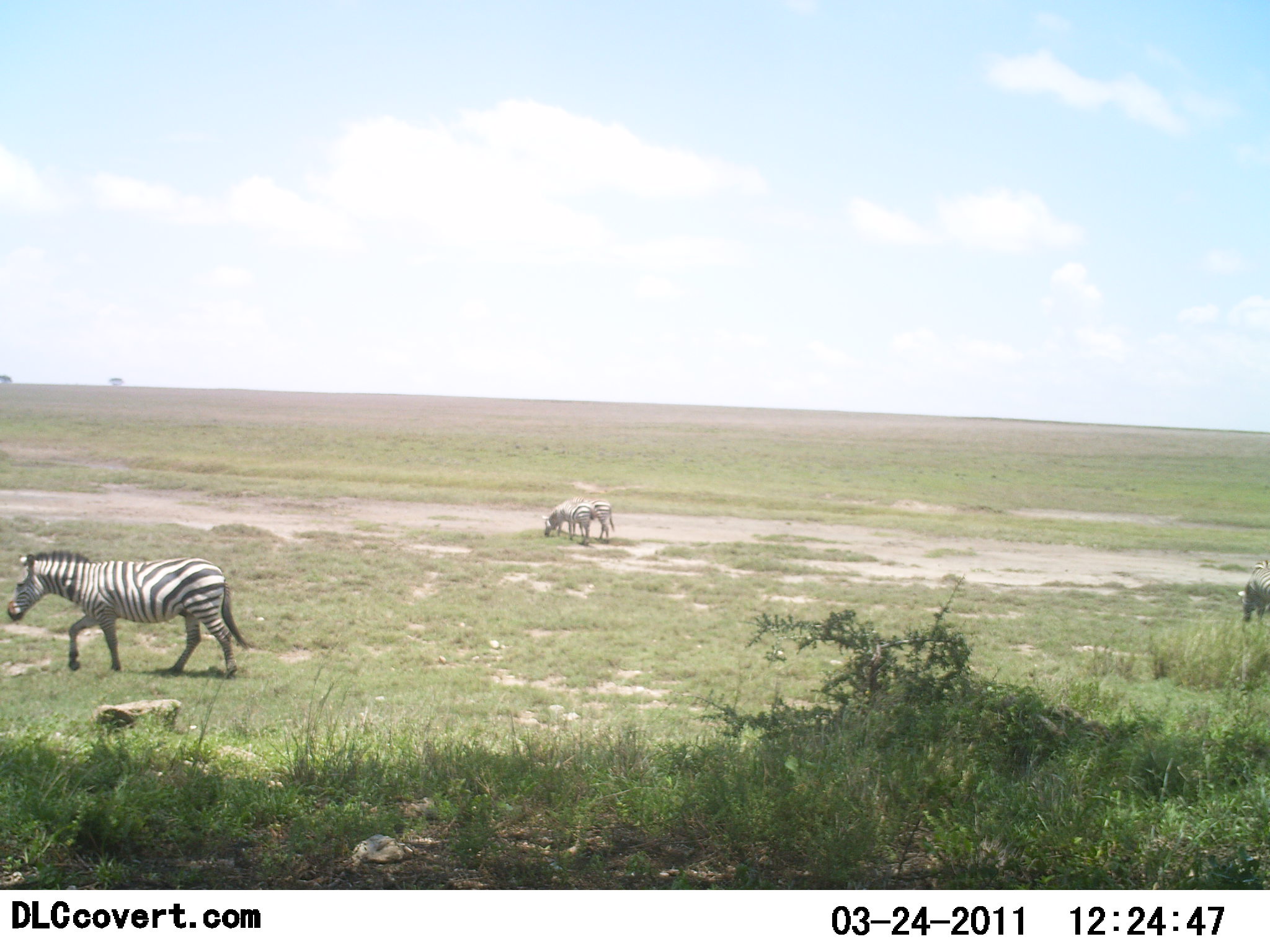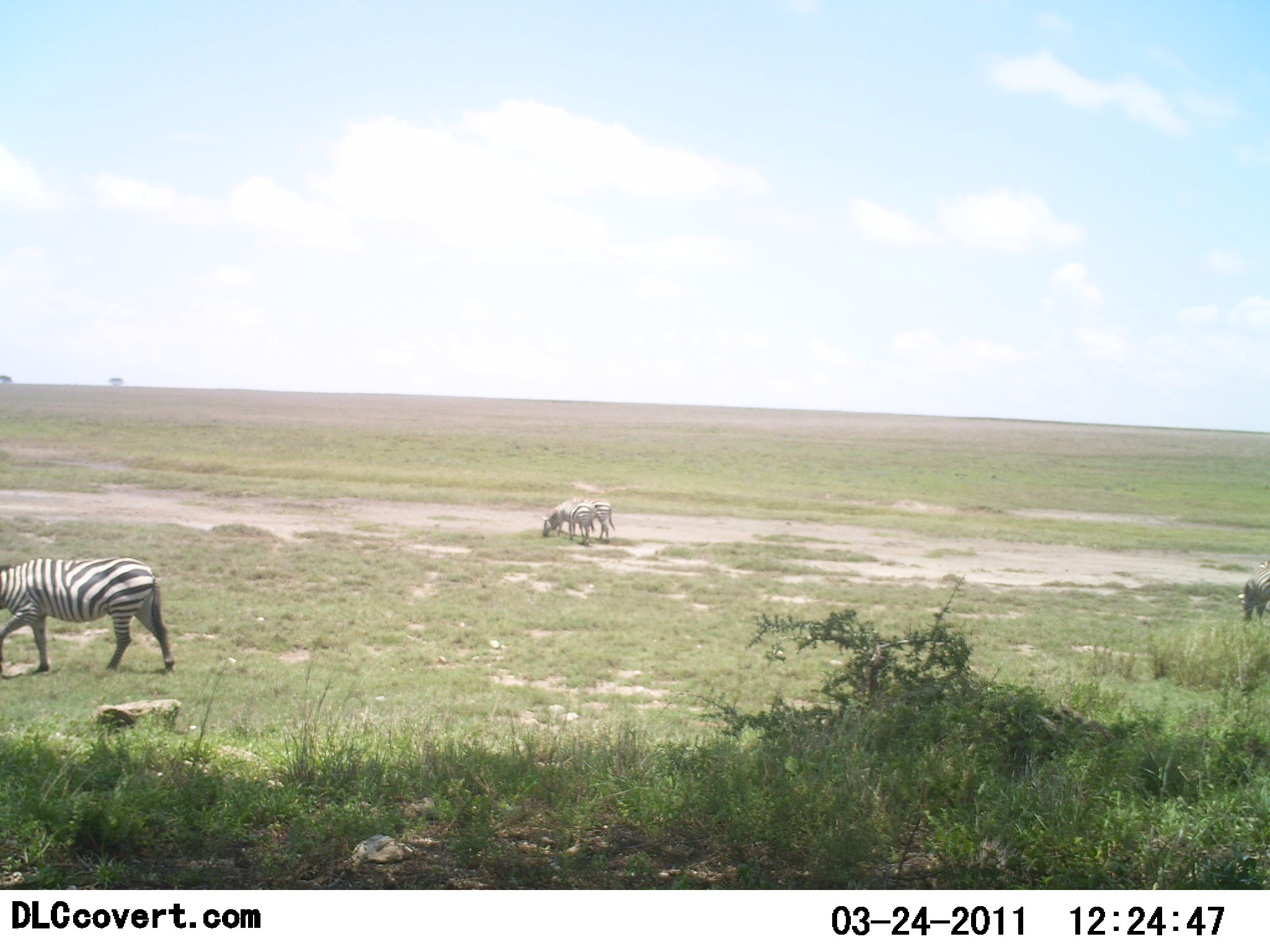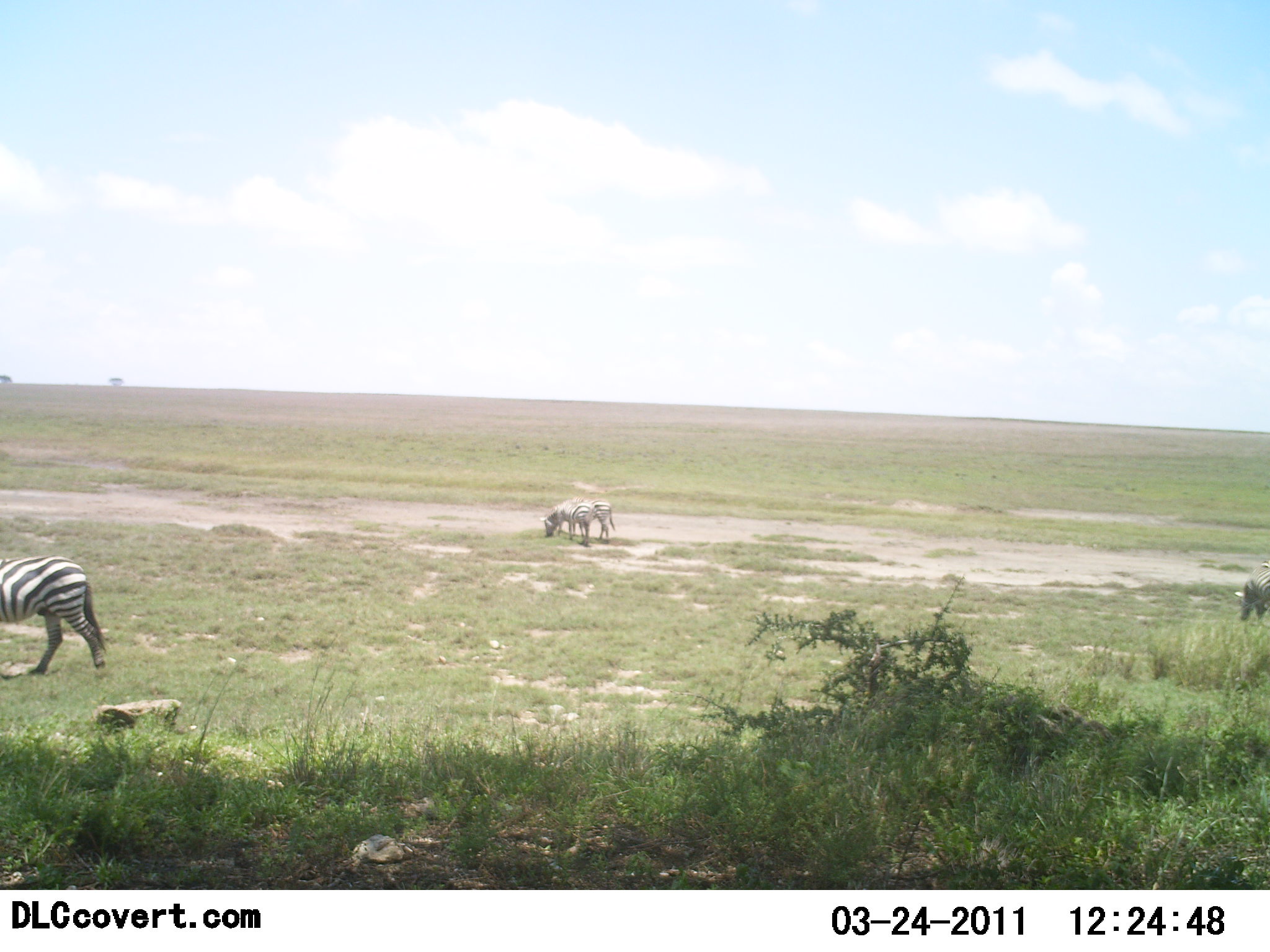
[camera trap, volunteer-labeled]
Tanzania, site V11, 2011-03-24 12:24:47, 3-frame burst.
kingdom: Animalia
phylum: Chordata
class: Mammalia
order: Perissodactyla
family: Equidae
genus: Equus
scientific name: Equus quagga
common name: plains zebra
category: zebra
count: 4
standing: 33%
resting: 0%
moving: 78%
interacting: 0%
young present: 0%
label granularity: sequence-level